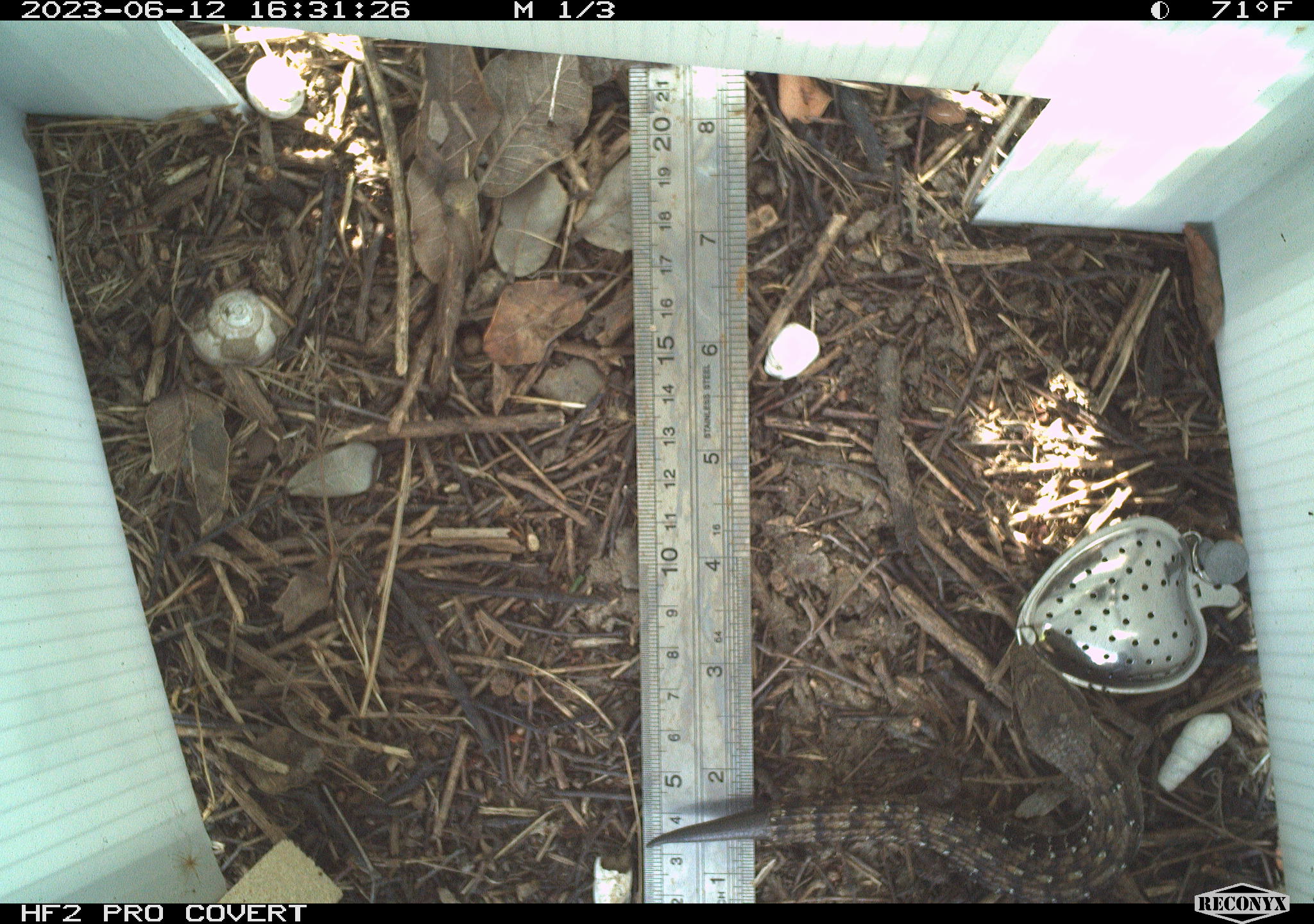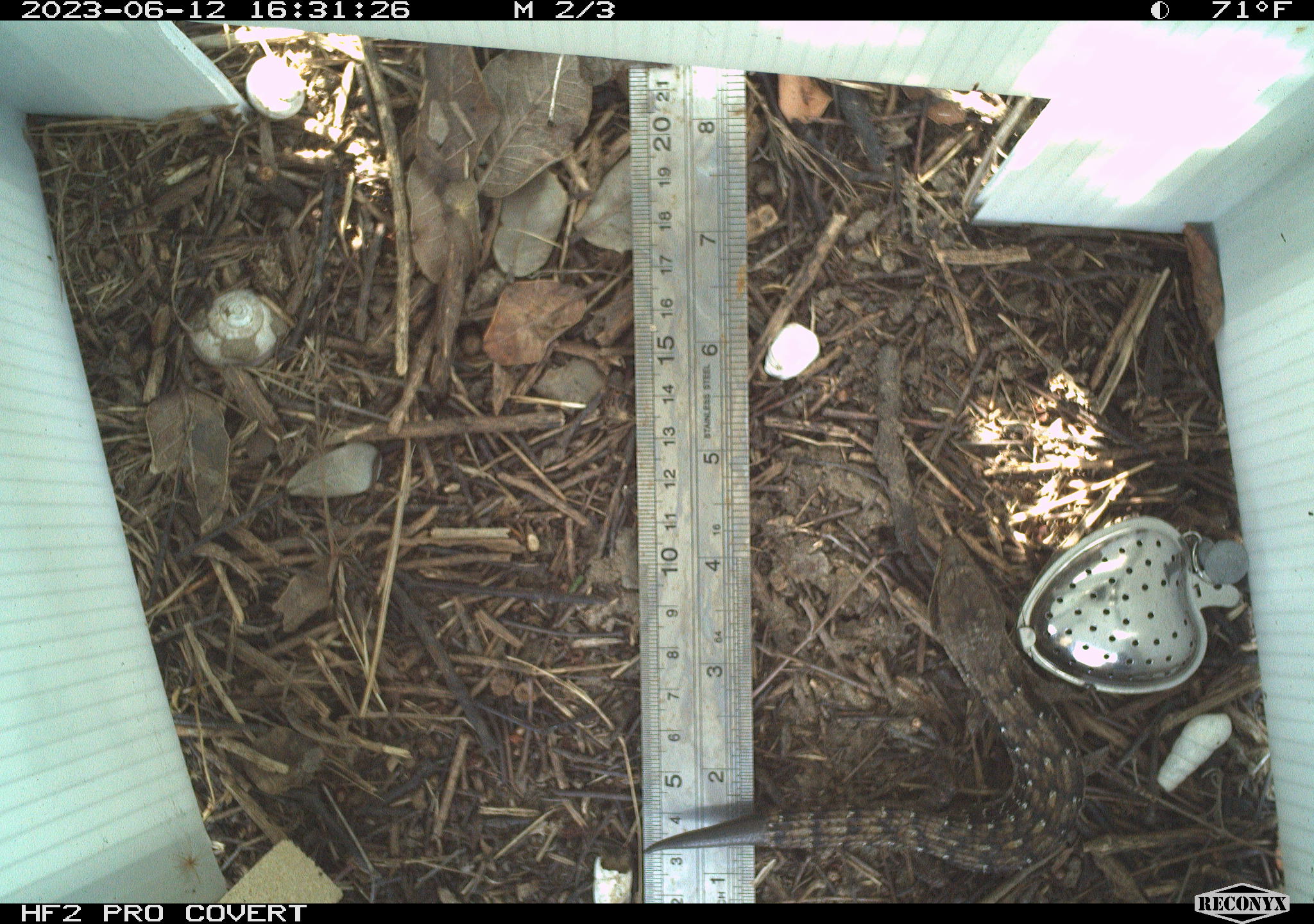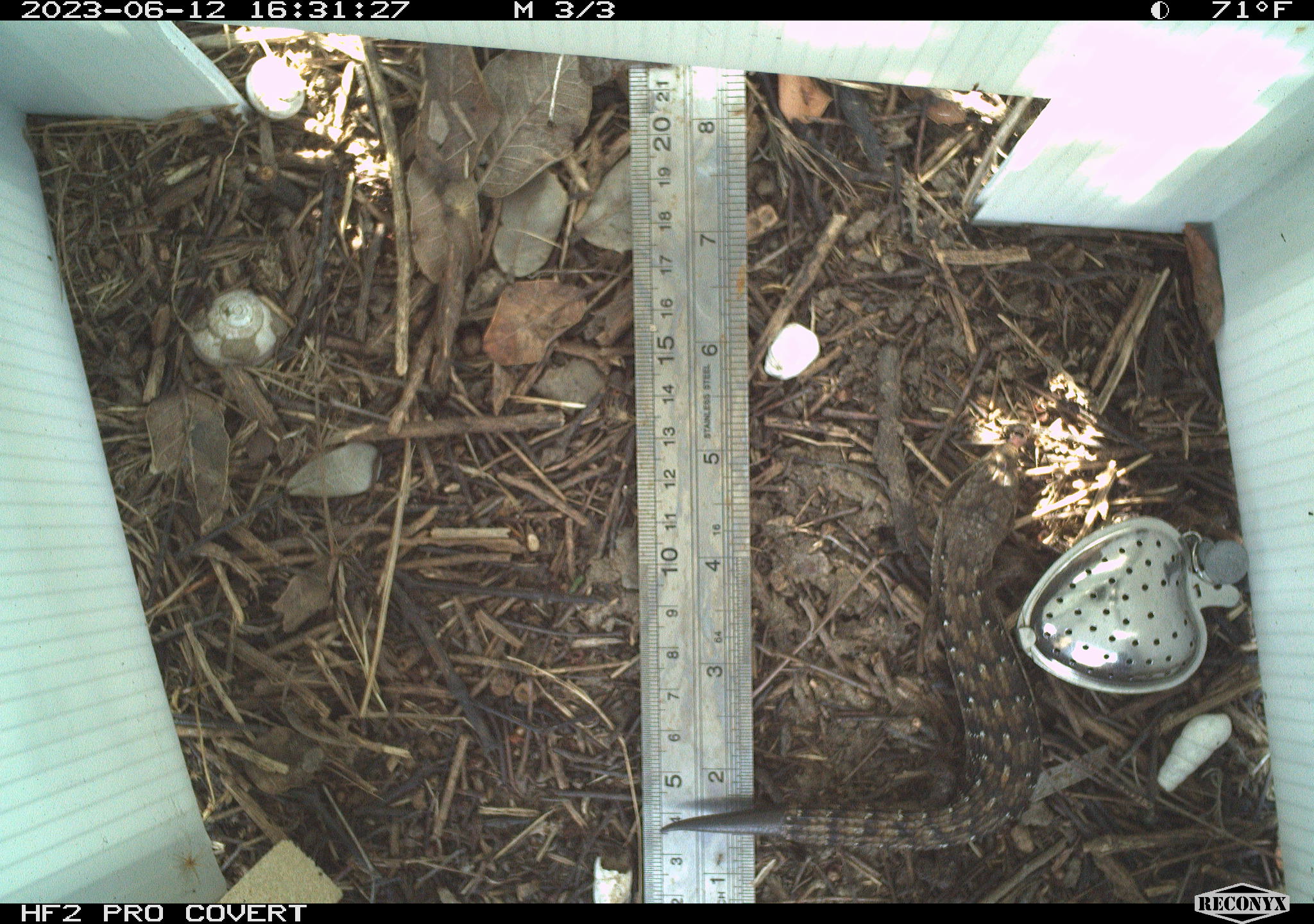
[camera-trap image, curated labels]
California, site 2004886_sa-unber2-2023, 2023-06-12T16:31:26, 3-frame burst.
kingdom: Animalia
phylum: Chordata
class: Reptilia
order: Squamata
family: Anguidae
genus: Elgaria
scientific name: Elgaria multicarinata webbii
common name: san diego alligator lizard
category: woodland alligator lizard